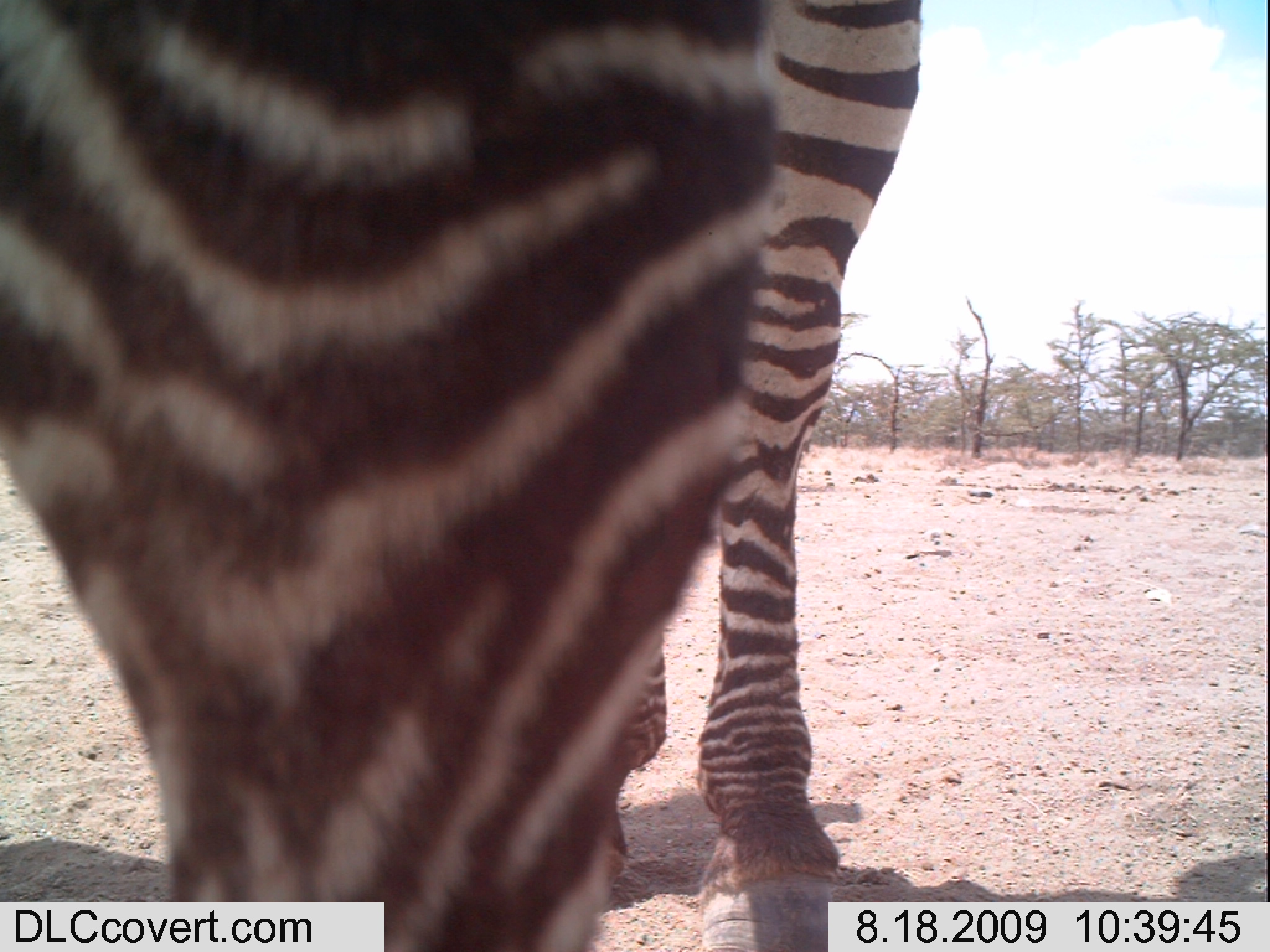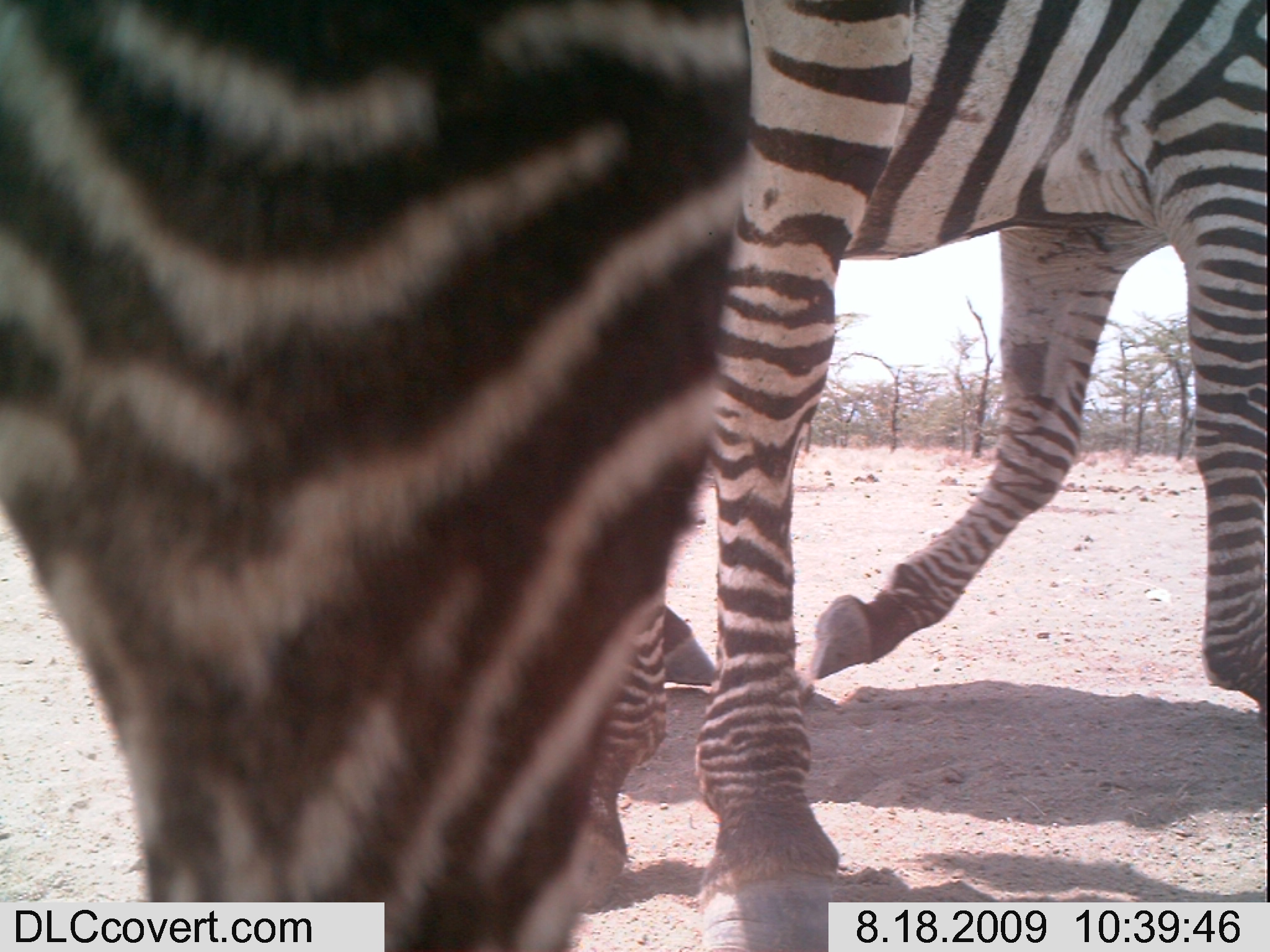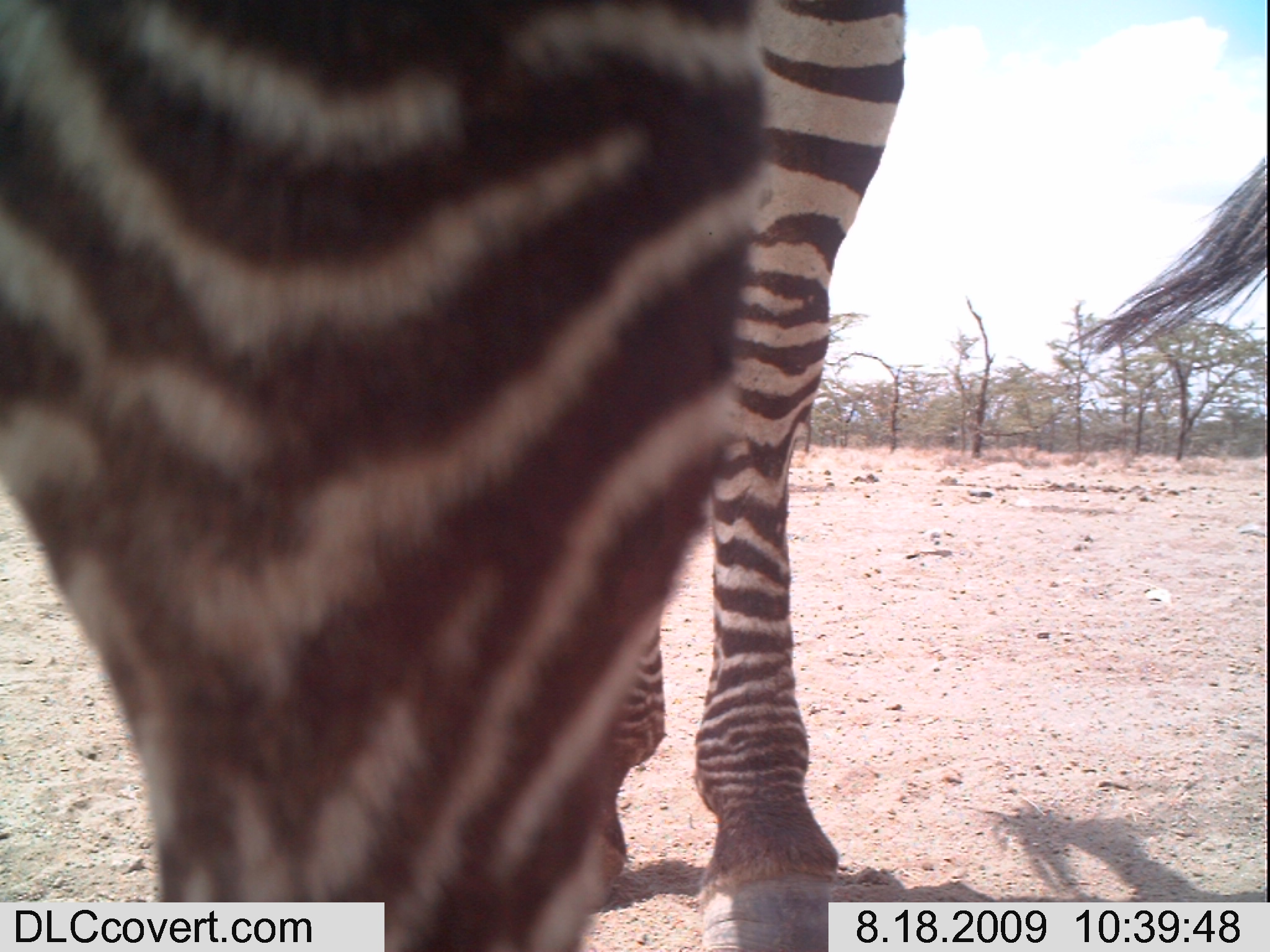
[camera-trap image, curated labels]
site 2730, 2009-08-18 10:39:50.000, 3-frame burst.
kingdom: Animalia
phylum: Chordata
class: Mammalia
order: Perissodactyla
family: Equidae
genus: Equus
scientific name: Equus quagga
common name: plains zebra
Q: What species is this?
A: Equus quagga (plains zebra).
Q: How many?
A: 1.